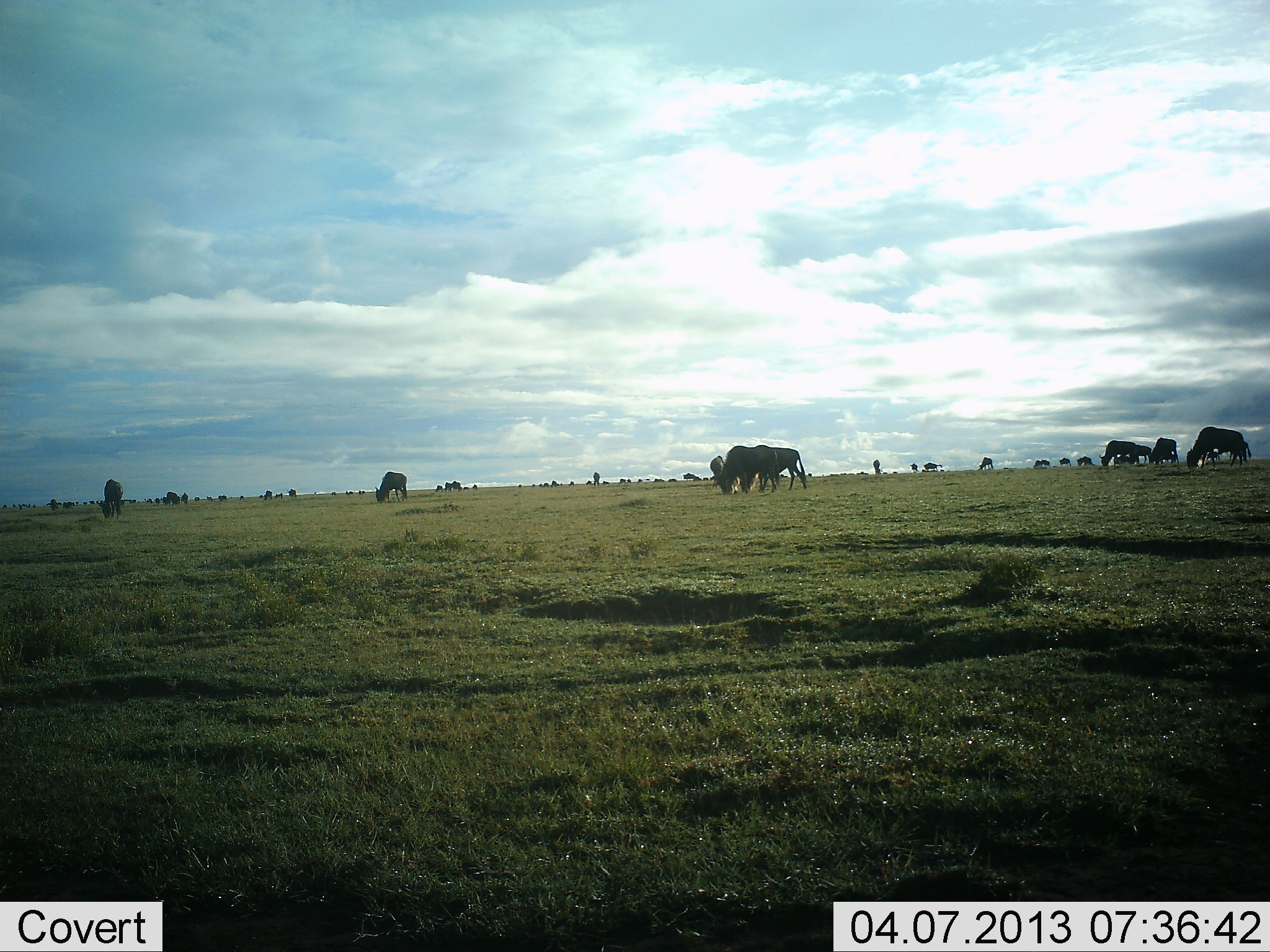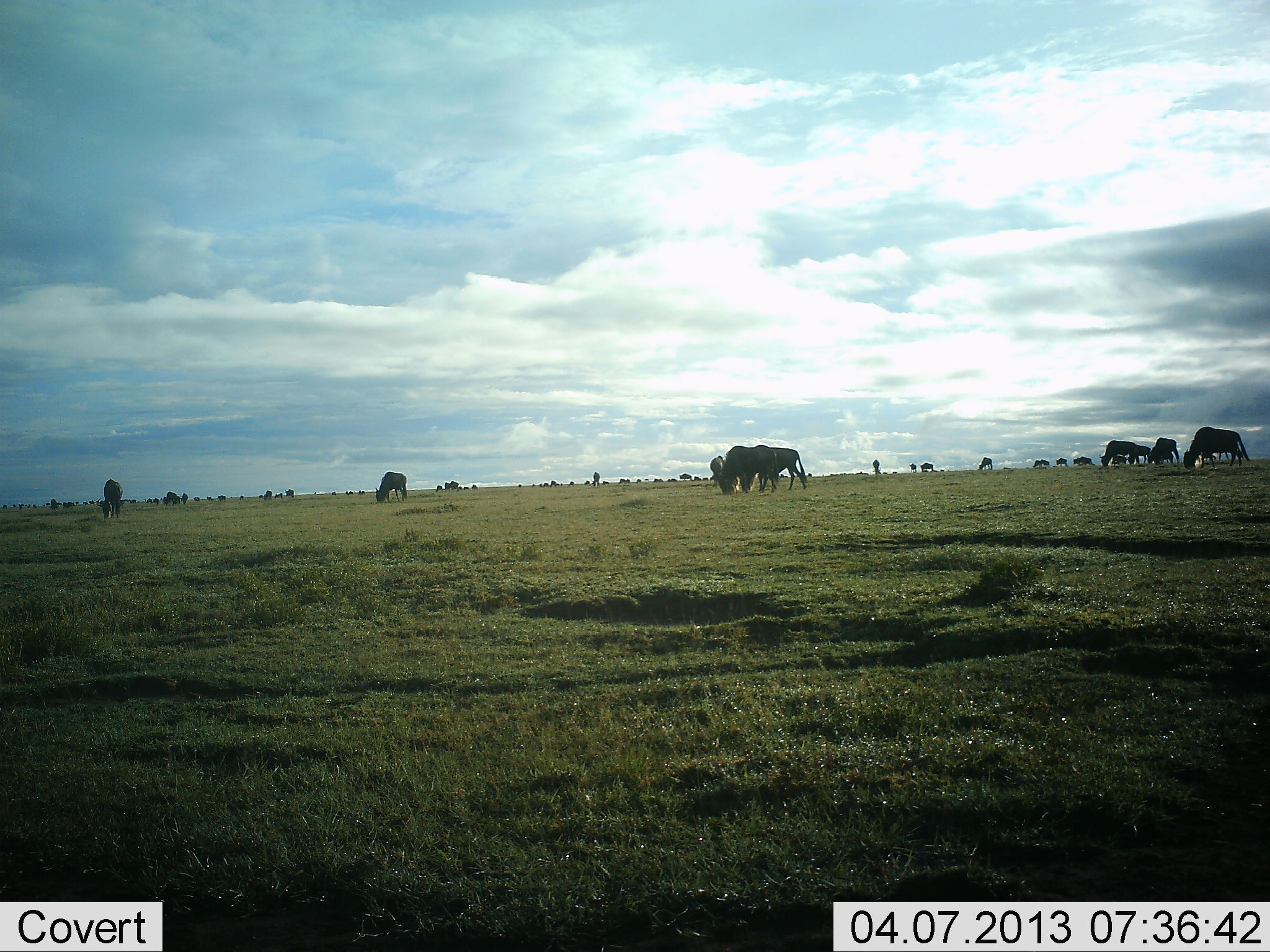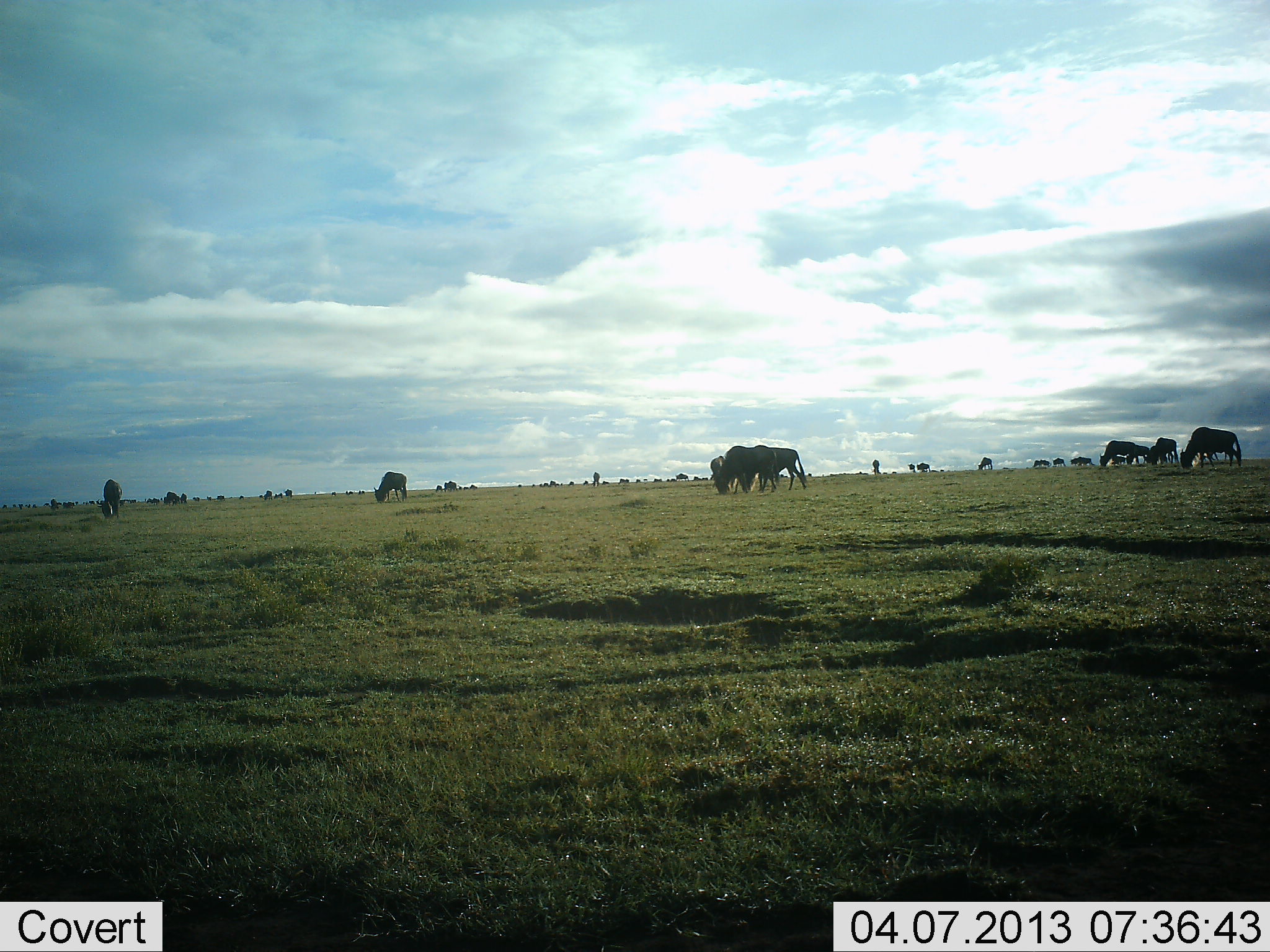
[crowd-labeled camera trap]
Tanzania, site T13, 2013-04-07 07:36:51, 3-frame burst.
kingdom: Animalia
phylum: Chordata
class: Mammalia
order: Artiodactyla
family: Bovidae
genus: Connochaetes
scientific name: Connochaetes taurinus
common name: blue wildebeest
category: wildebeest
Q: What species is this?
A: Wildebeest (blue wildebeest) (Connochaetes taurinus).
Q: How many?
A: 11-50.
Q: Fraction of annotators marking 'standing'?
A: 21%.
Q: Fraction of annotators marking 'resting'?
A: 0%.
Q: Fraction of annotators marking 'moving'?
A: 5%.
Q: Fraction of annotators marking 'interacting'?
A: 0%.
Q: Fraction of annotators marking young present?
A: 0%.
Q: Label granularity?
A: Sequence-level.